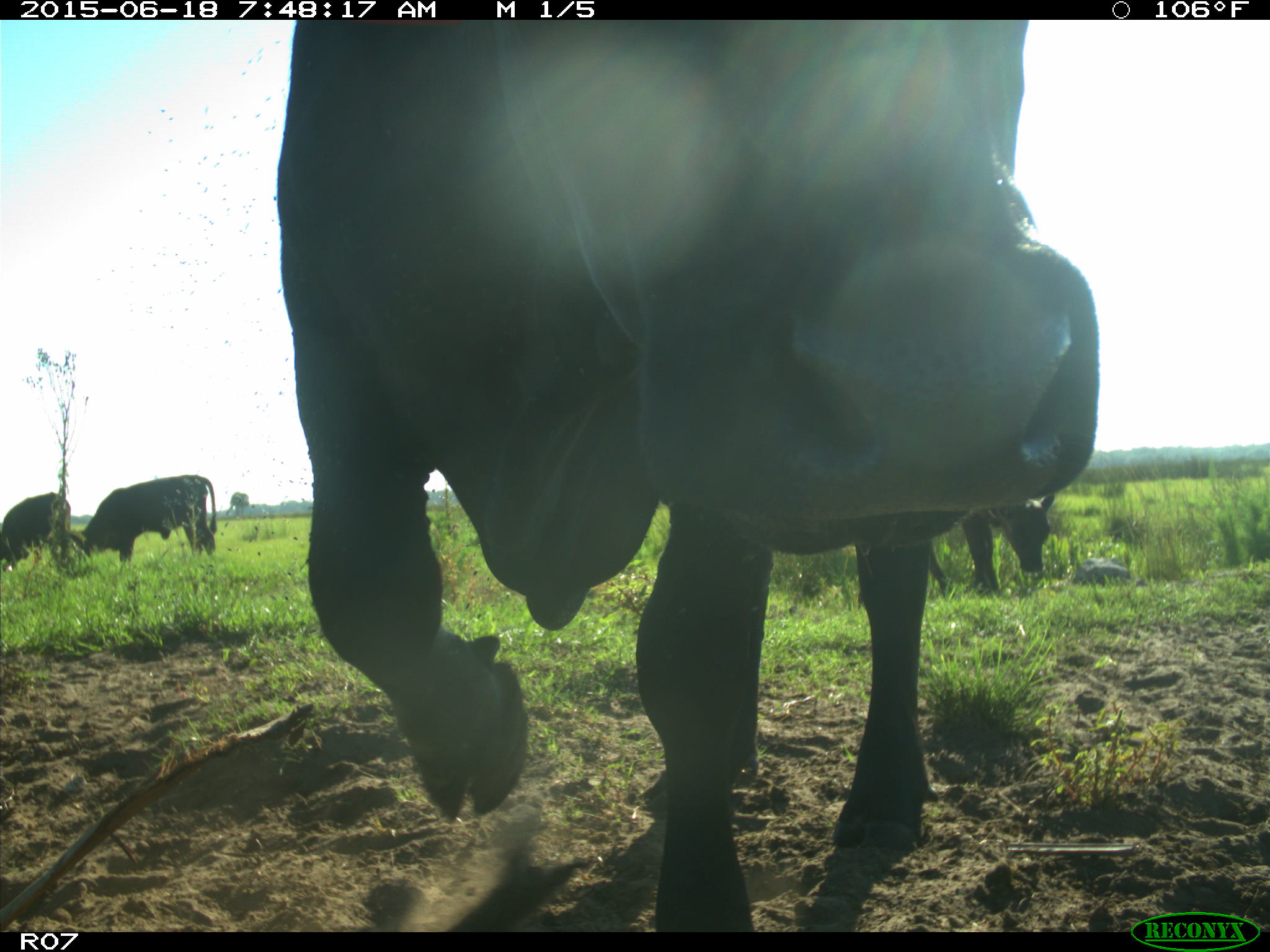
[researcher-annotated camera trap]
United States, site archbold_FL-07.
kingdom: Animalia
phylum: Chordata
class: Mammalia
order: Artiodactyla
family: Bovidae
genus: Bos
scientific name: Bos taurus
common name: domestic cow